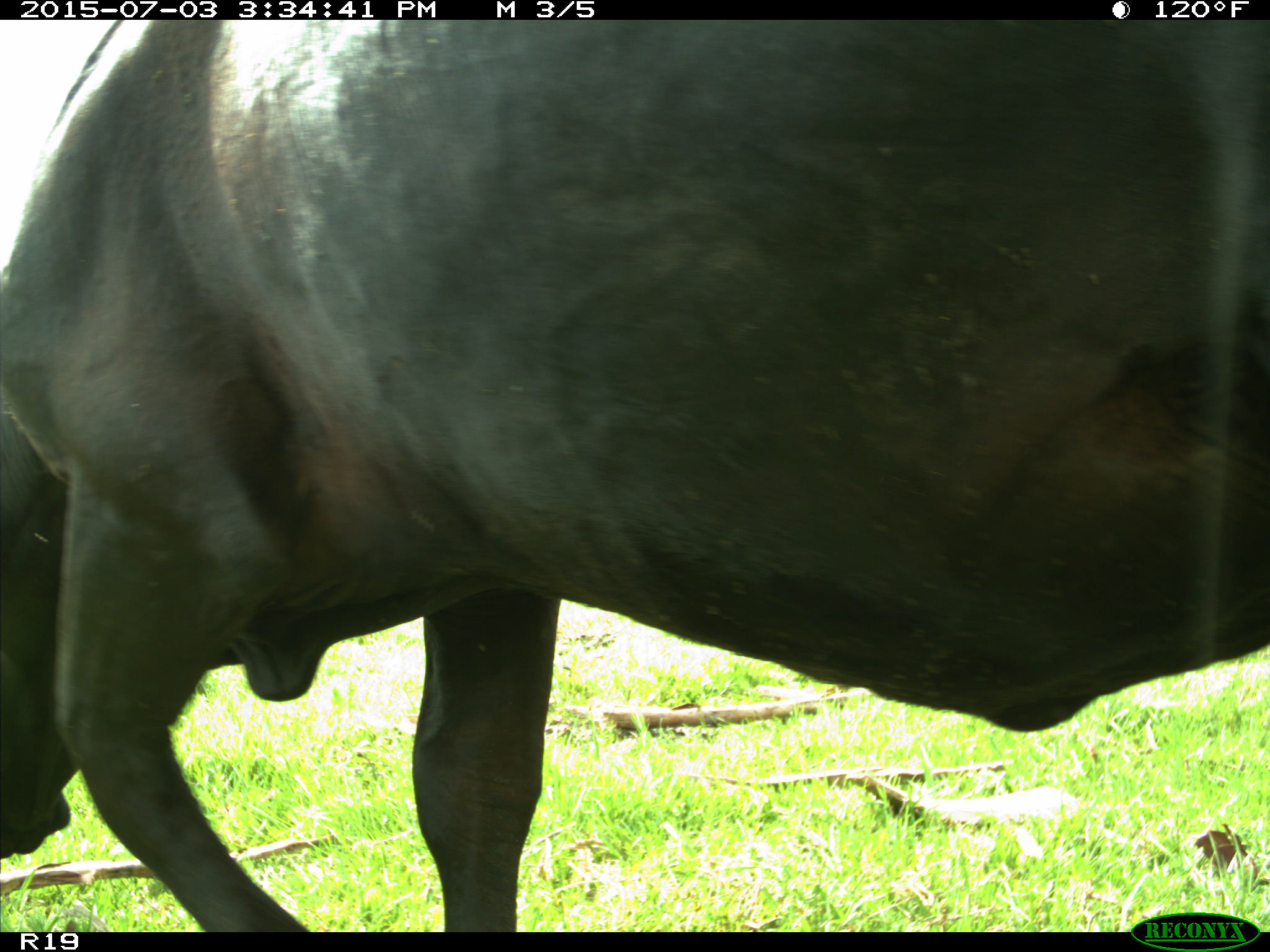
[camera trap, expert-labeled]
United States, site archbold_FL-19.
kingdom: Animalia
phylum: Chordata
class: Mammalia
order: Artiodactyla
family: Bovidae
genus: Bos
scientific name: Bos taurus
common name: domestic cow